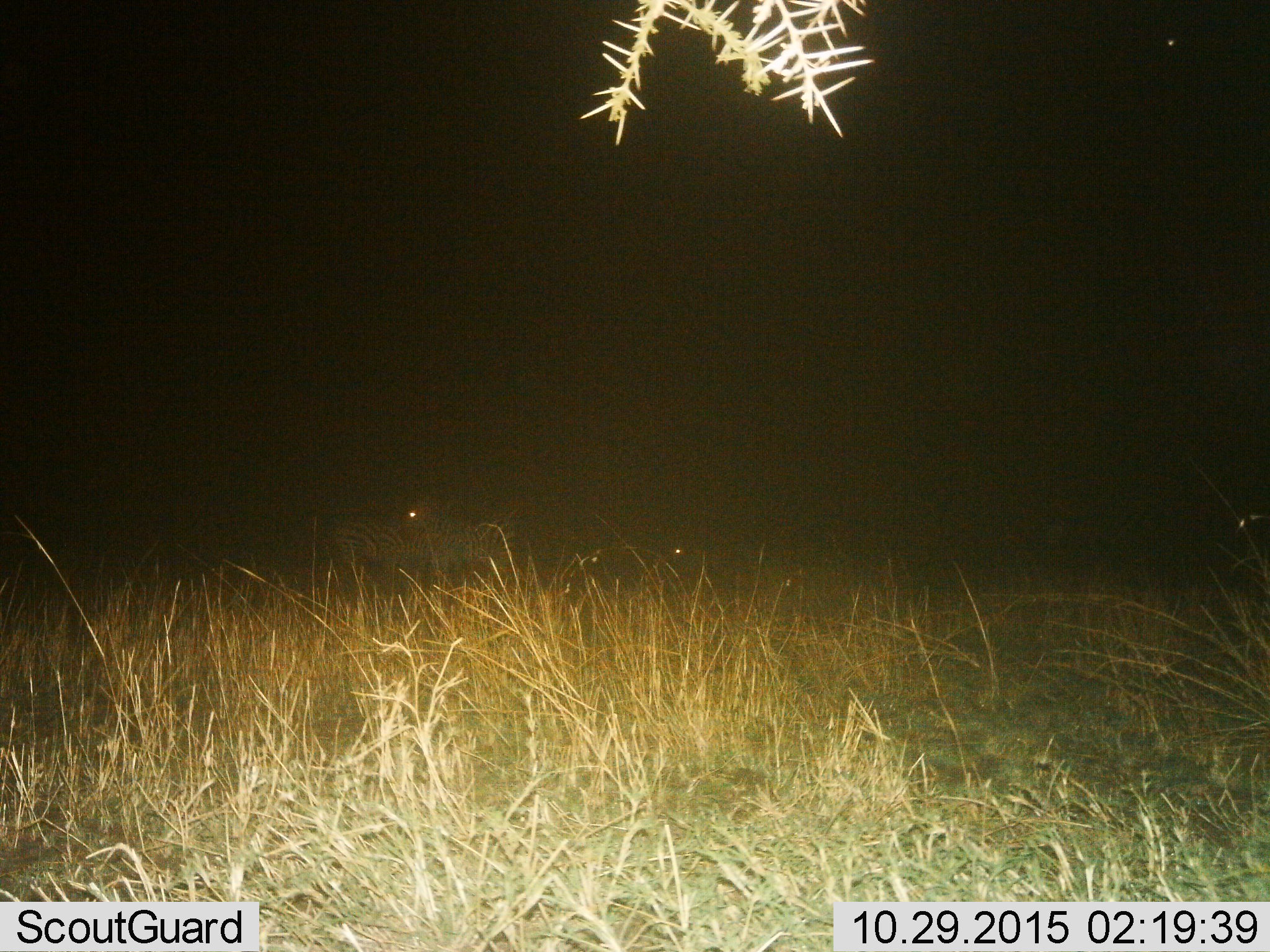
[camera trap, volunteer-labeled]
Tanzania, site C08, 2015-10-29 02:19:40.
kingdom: Animalia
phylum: Chordata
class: Mammalia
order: Perissodactyla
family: Equidae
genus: Equus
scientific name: Equus quagga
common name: plains zebra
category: zebra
Zebra (plains zebra) (Equus quagga), count 3. Behavior (volunteer vote fractions): standing 100%, resting 12%, moving 0%, interacting 0%. Young present (vote fraction): 0%. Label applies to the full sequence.